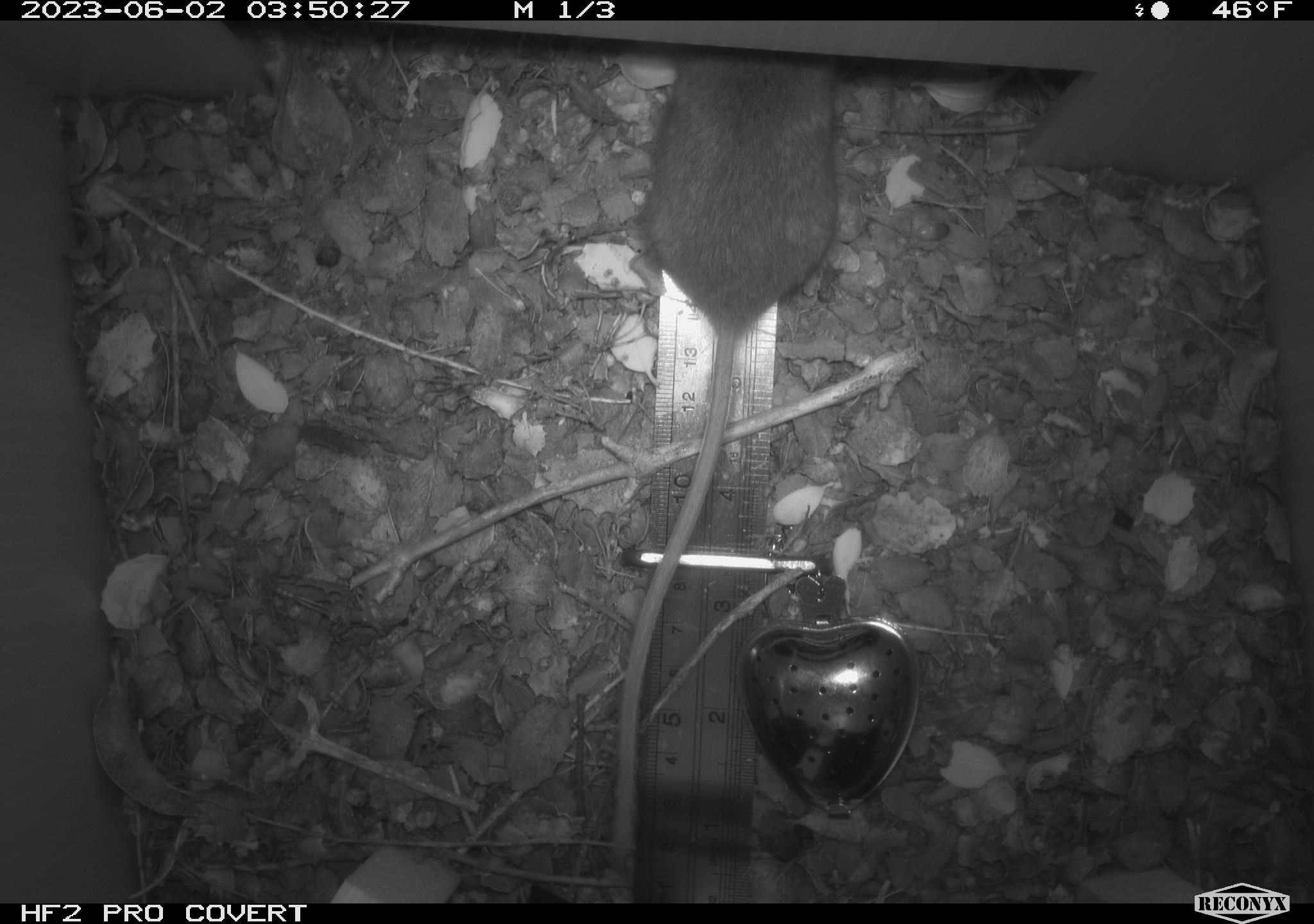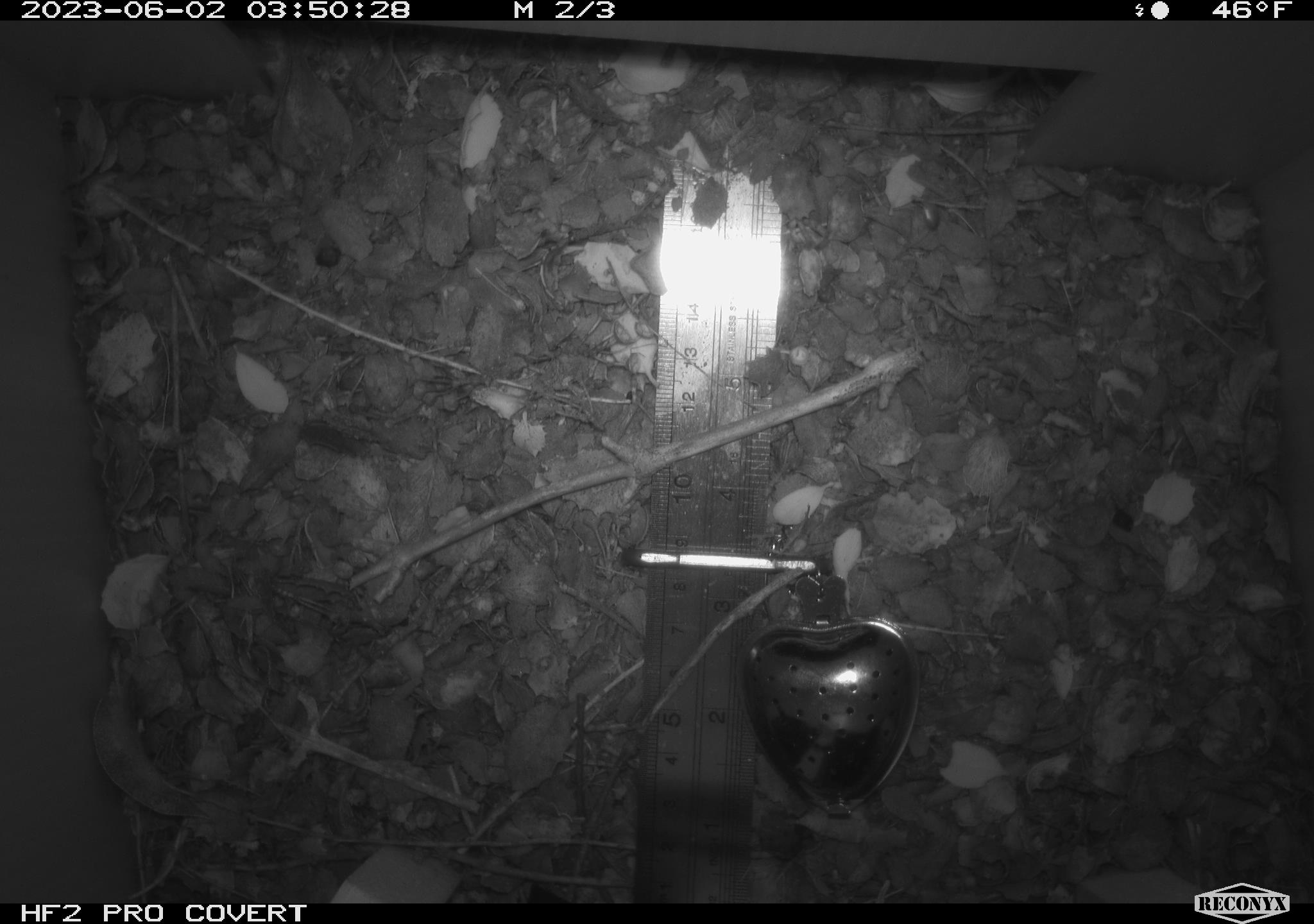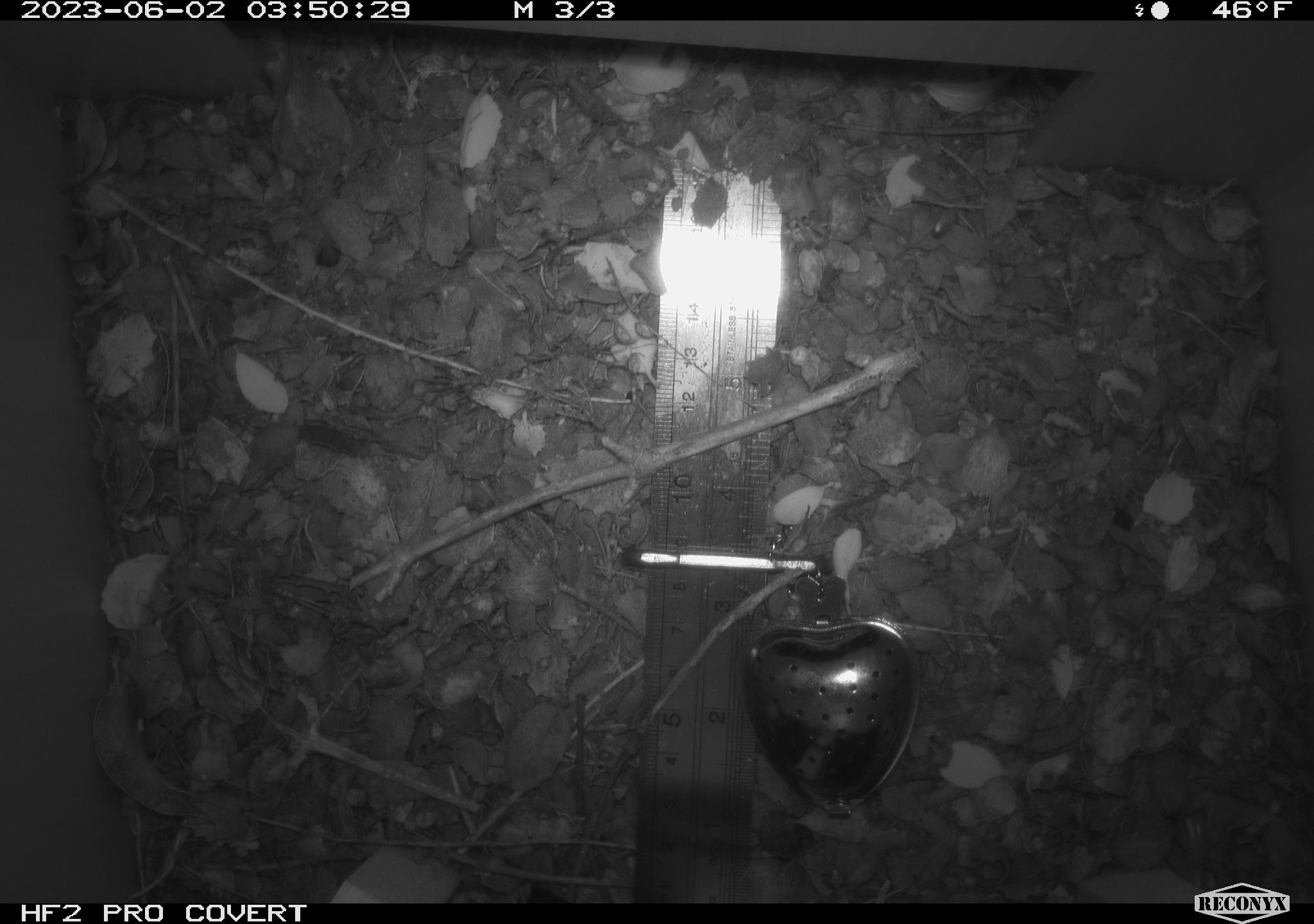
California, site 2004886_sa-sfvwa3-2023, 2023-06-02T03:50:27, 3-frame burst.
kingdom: Animalia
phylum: Chordata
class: Mammalia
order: Rodentia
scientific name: Rodentia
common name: mouse species